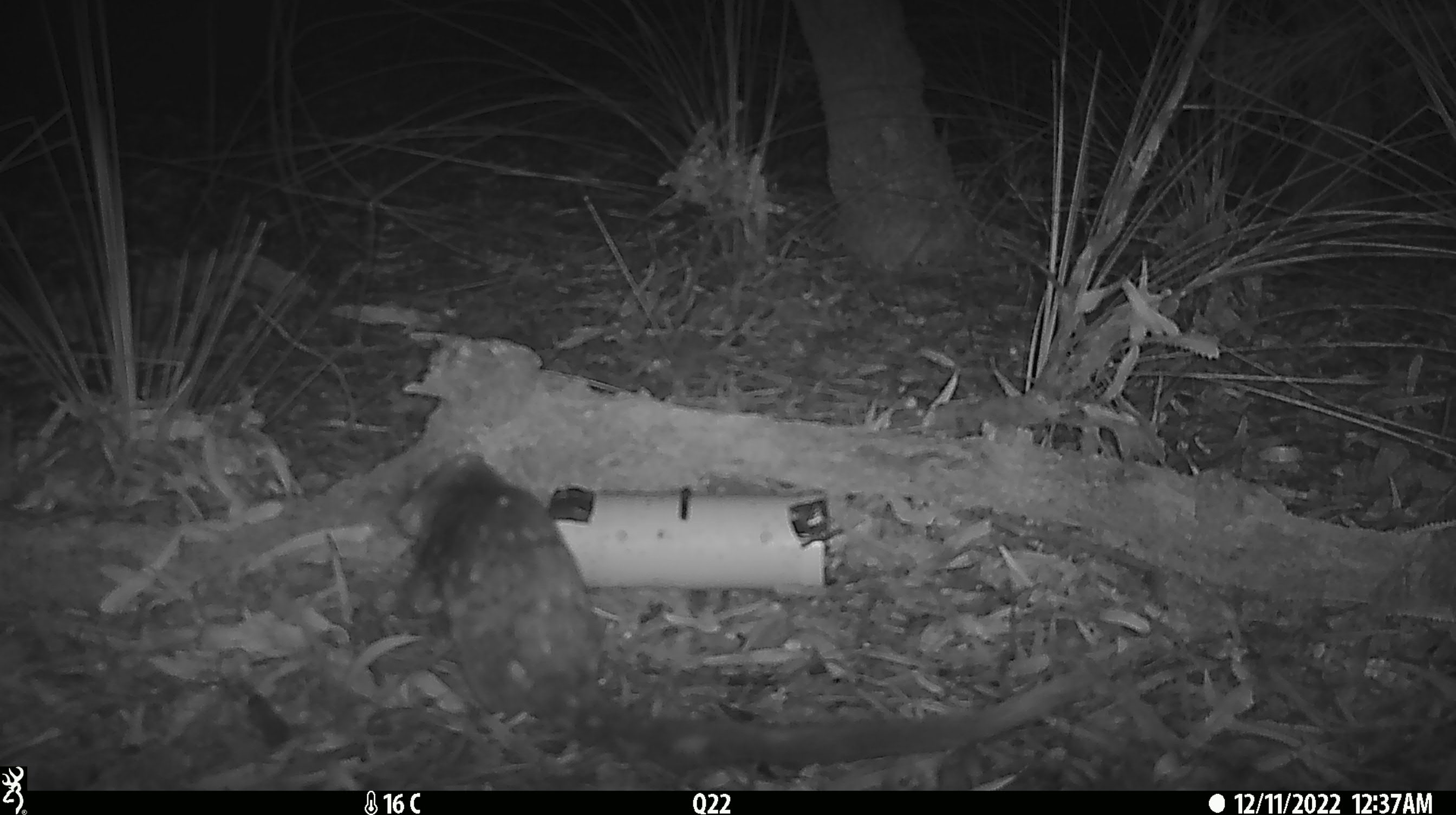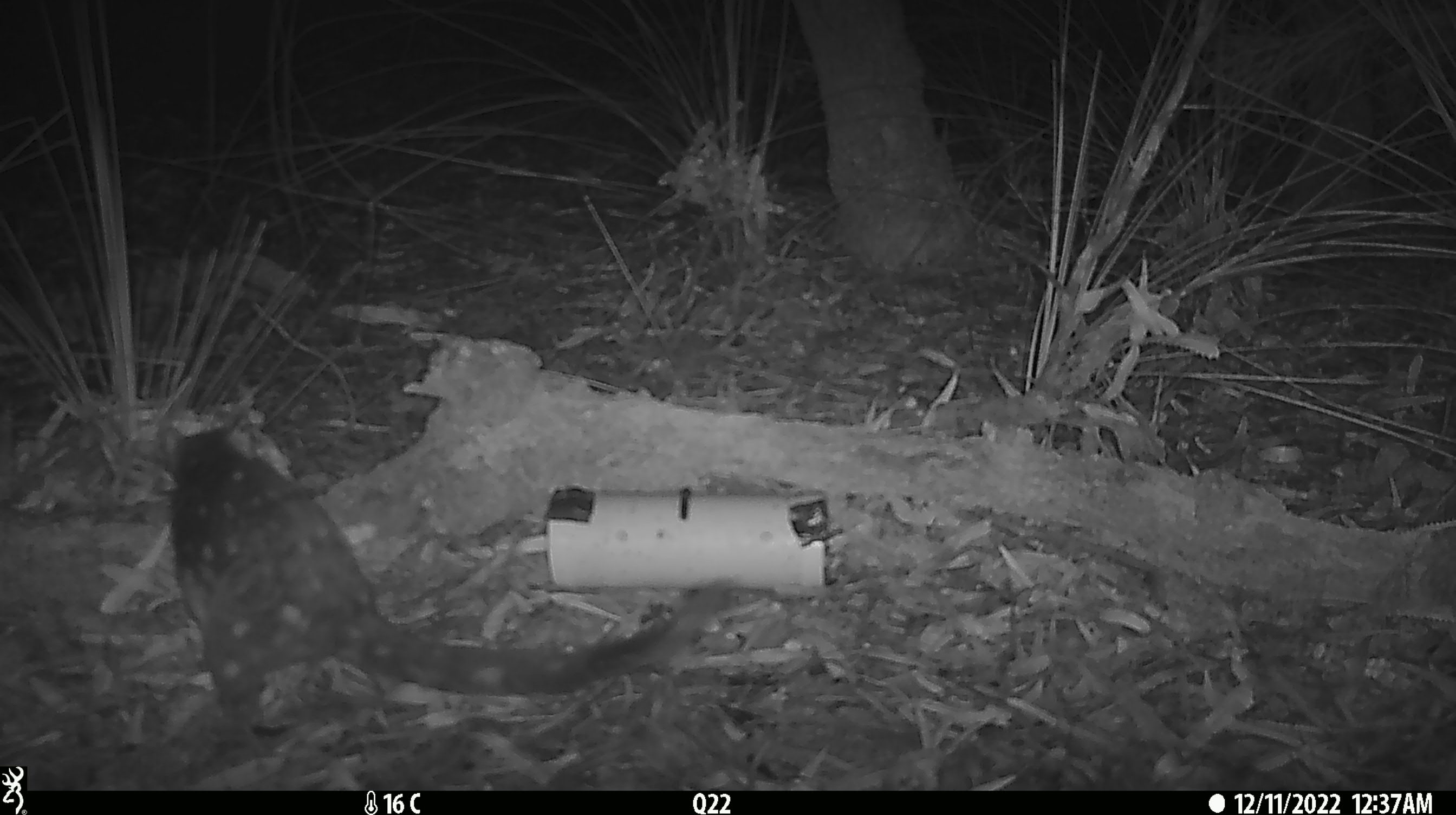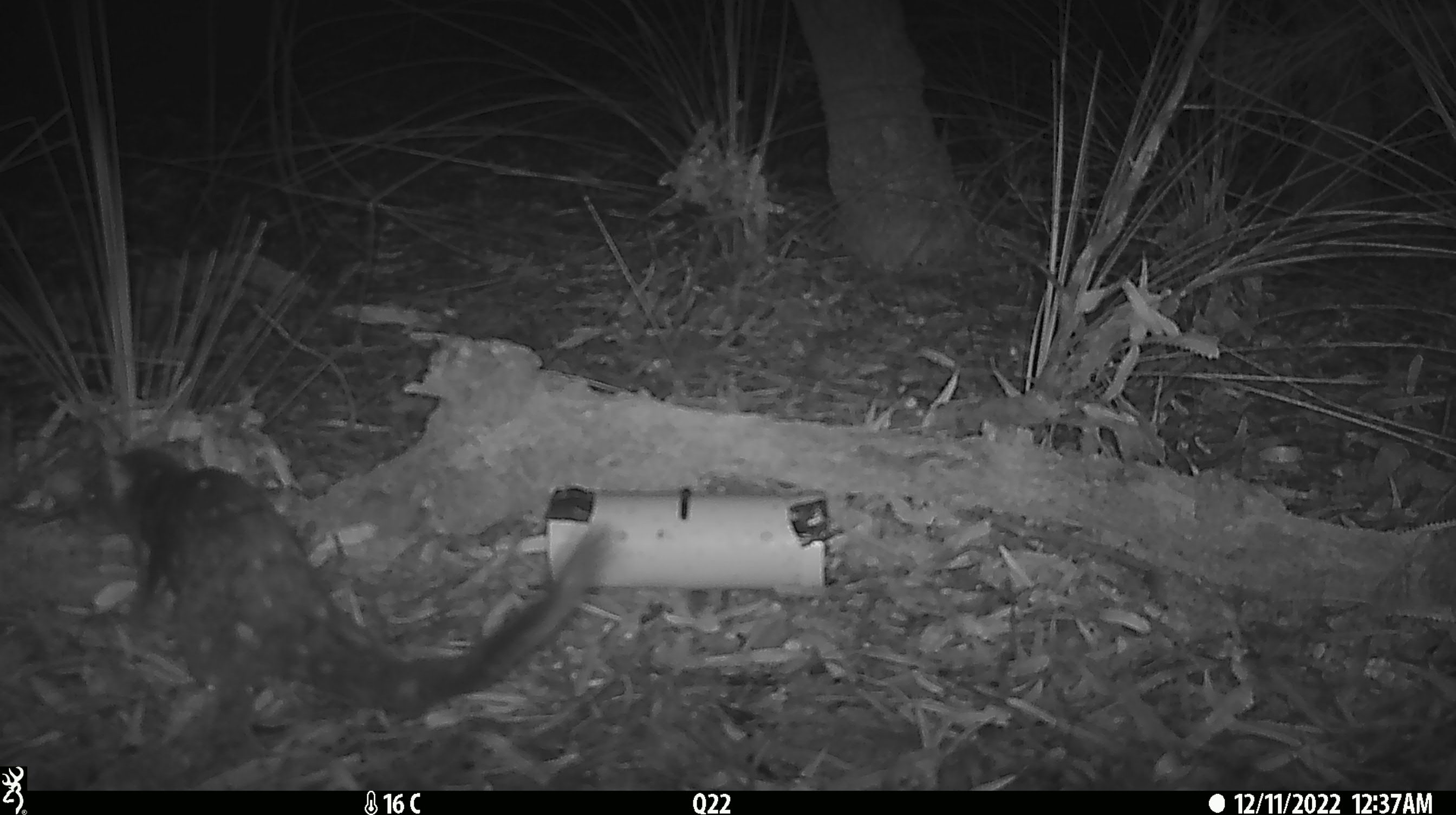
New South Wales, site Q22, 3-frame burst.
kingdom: Animalia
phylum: Chordata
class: Mammalia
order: Dasyuromorphia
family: Dasyuridae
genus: Dasyurus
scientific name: Dasyurus maculatus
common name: spotted-tailed quoll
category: quoll